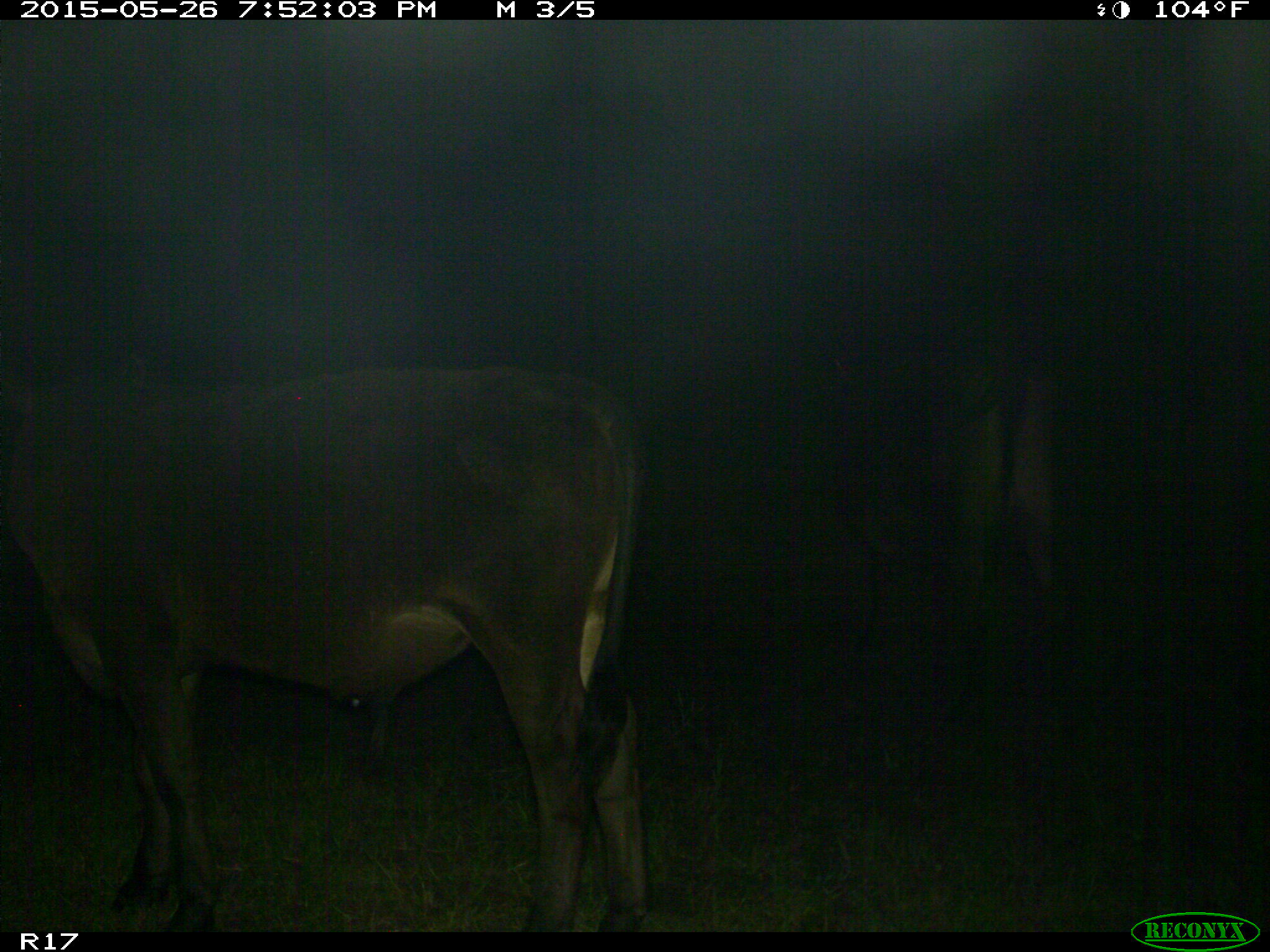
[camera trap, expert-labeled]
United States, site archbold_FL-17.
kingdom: Animalia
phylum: Chordata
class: Mammalia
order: Artiodactyla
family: Bovidae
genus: Bos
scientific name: Bos taurus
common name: domestic cow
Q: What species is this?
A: Bos taurus (domestic cow).